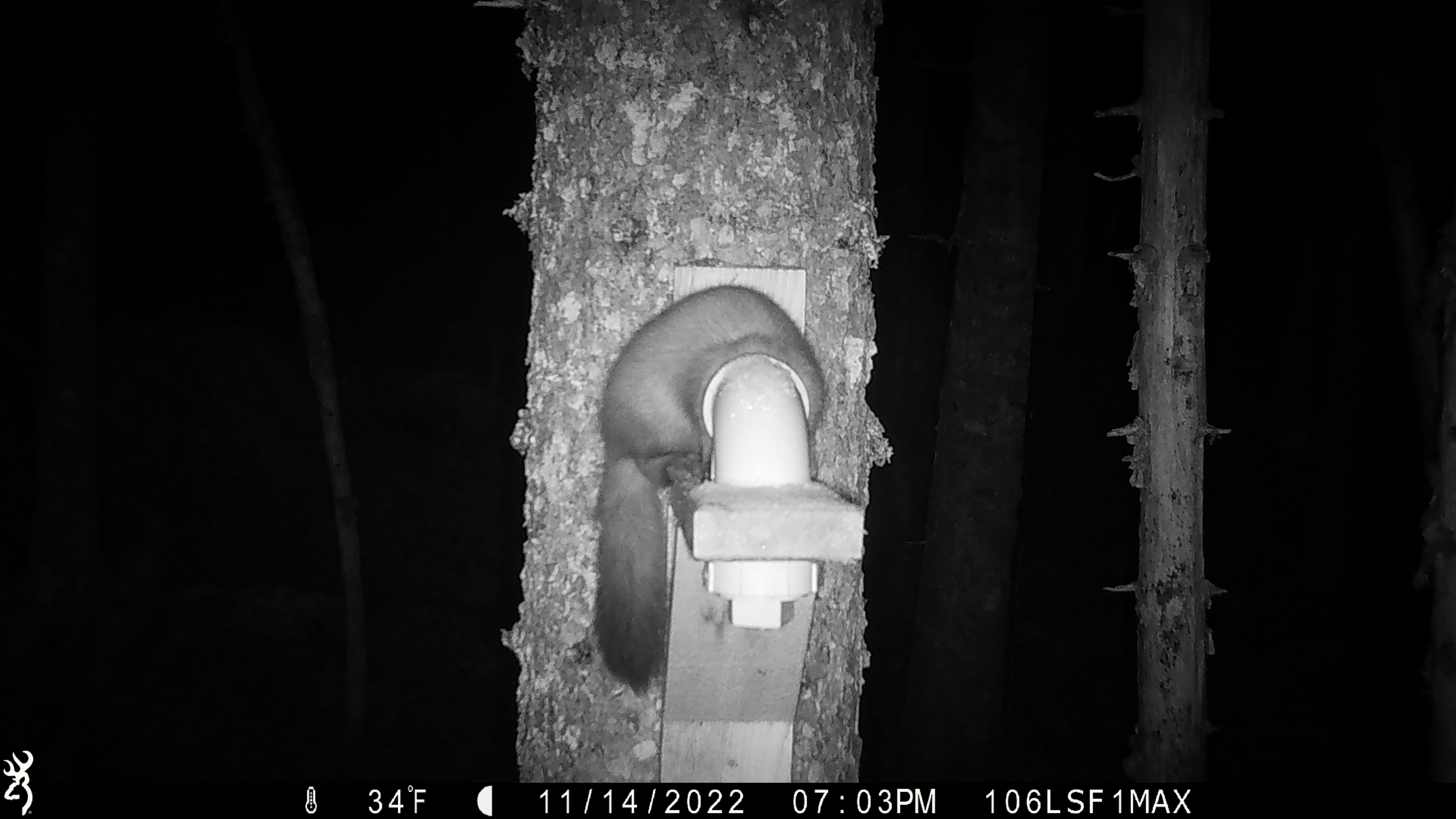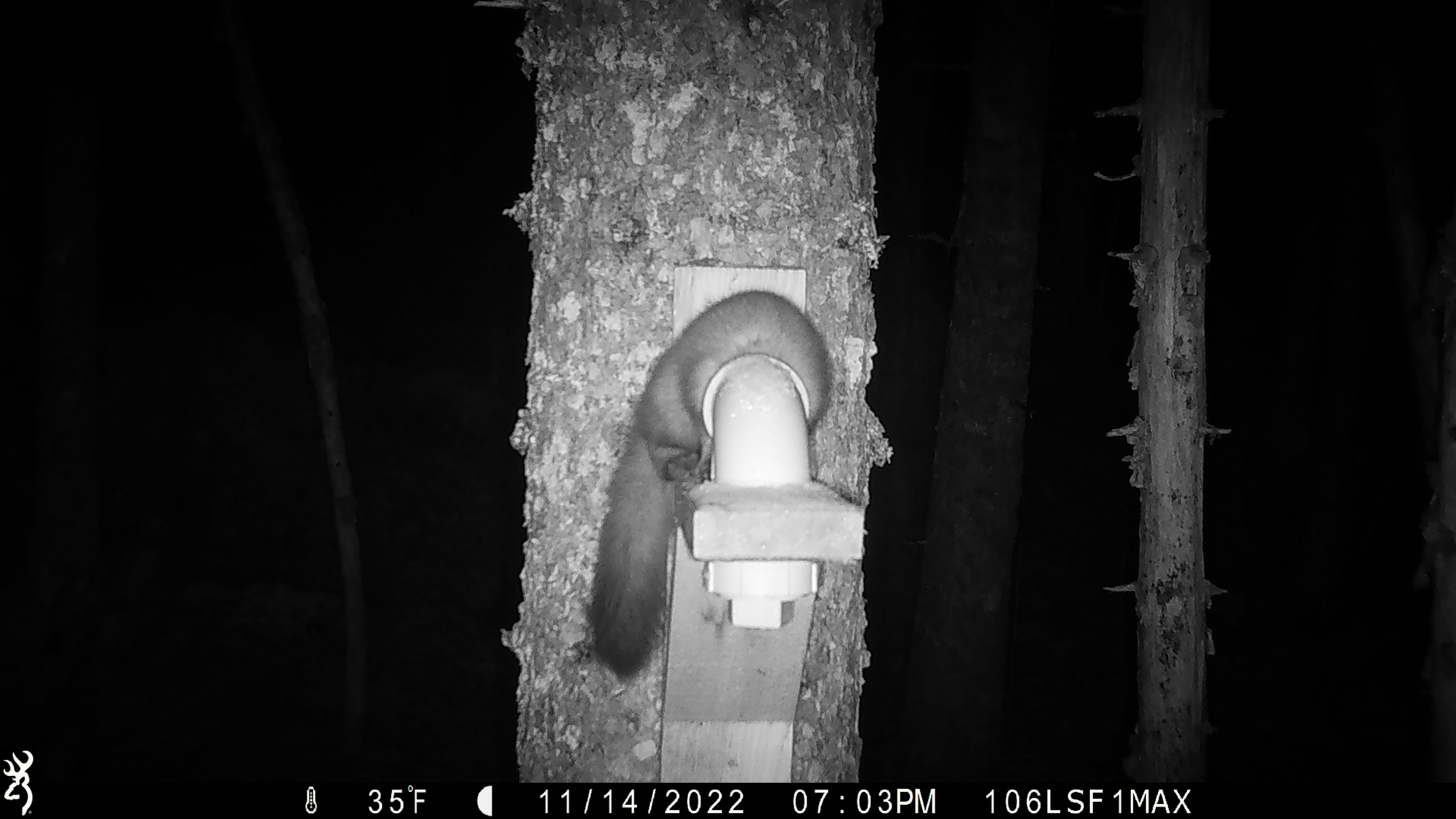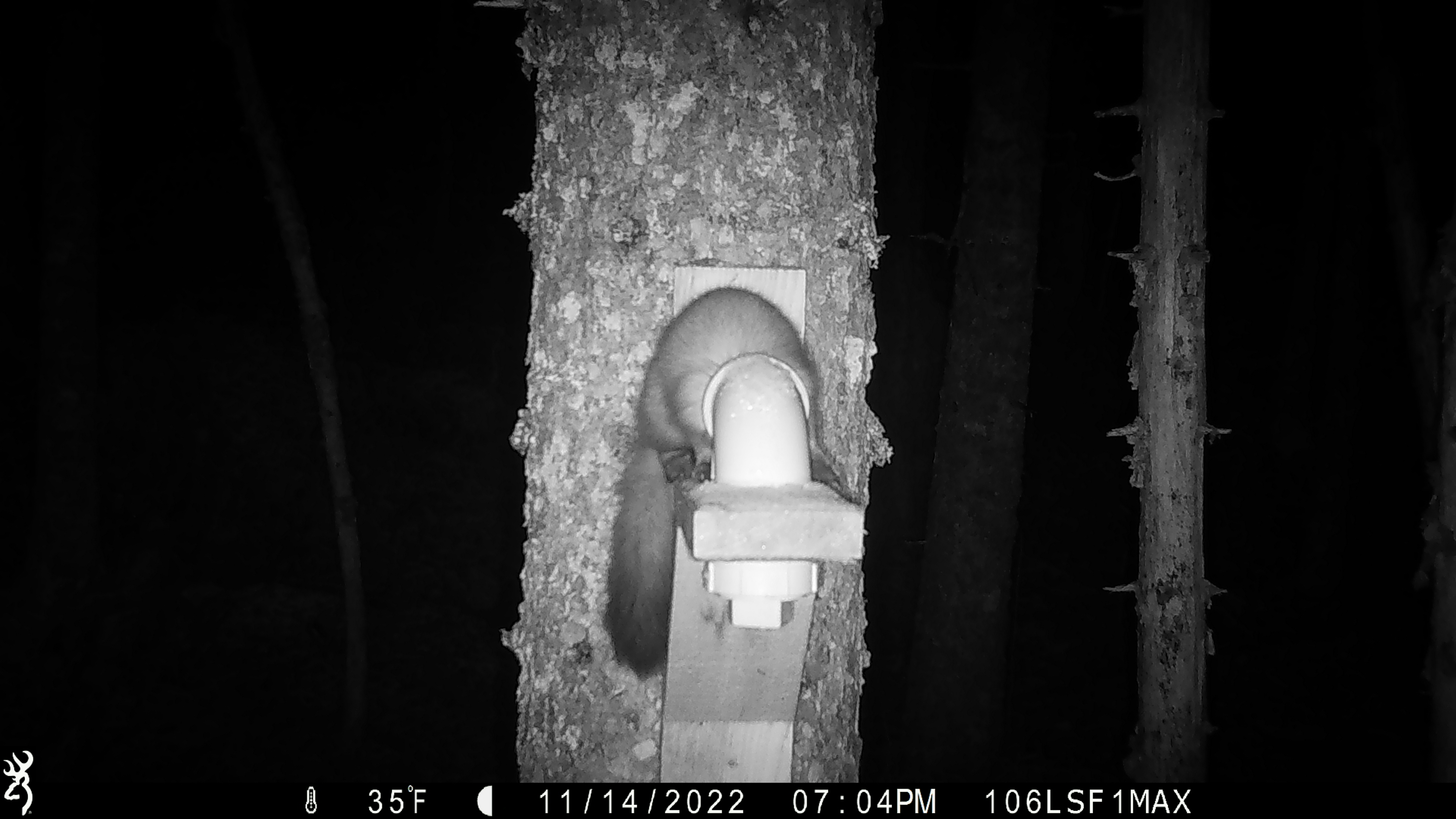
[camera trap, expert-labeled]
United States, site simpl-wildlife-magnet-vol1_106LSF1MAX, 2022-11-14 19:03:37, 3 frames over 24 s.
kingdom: Animalia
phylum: Chordata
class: Mammalia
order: Carnivora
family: Mustelidae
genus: Martes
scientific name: Martes americana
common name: american marten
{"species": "american marten (Martes americana)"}